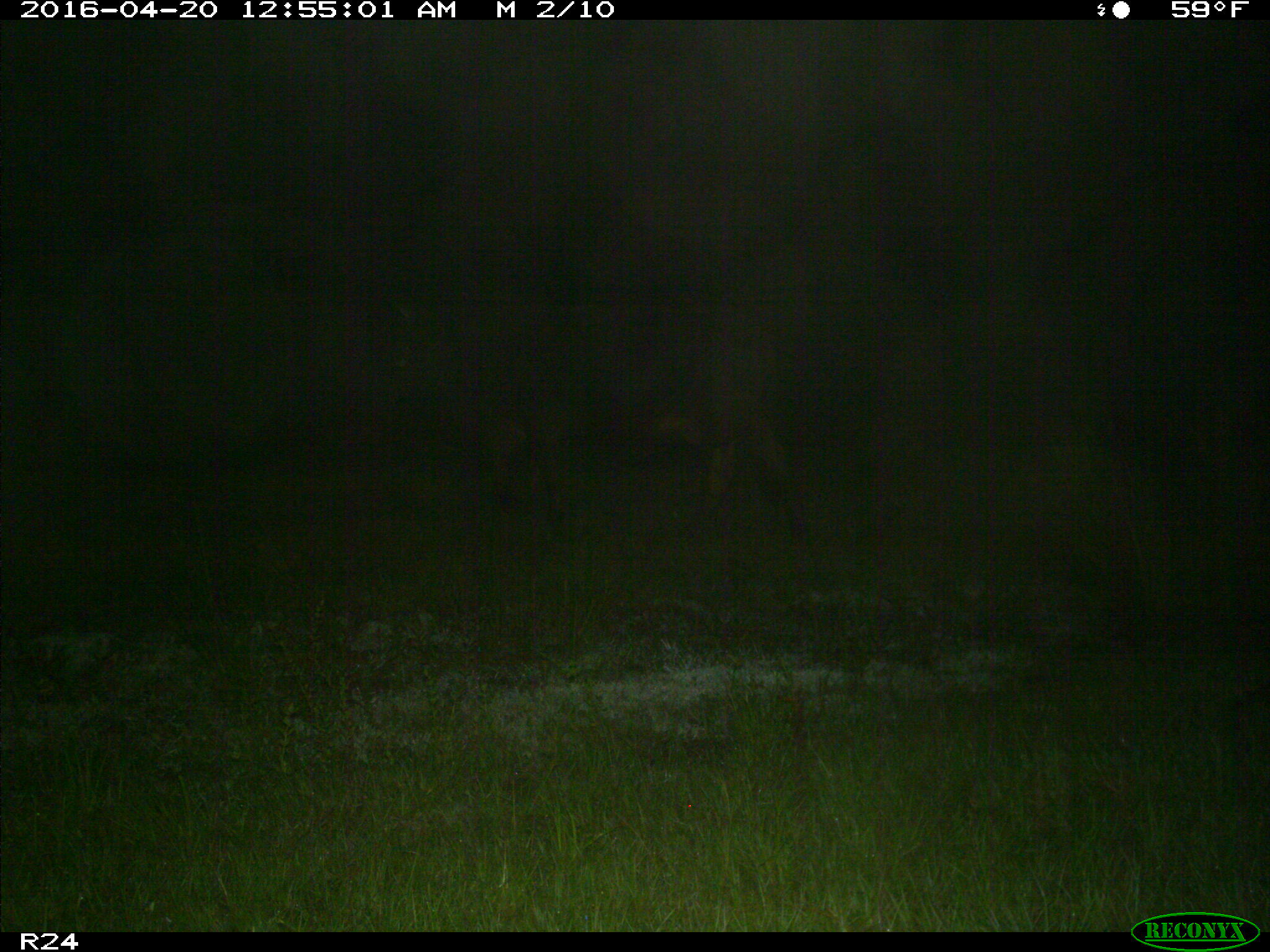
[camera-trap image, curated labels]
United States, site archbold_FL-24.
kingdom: Animalia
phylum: Chordata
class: Mammalia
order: Artiodactyla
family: Bovidae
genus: Bos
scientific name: Bos taurus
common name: domestic cow